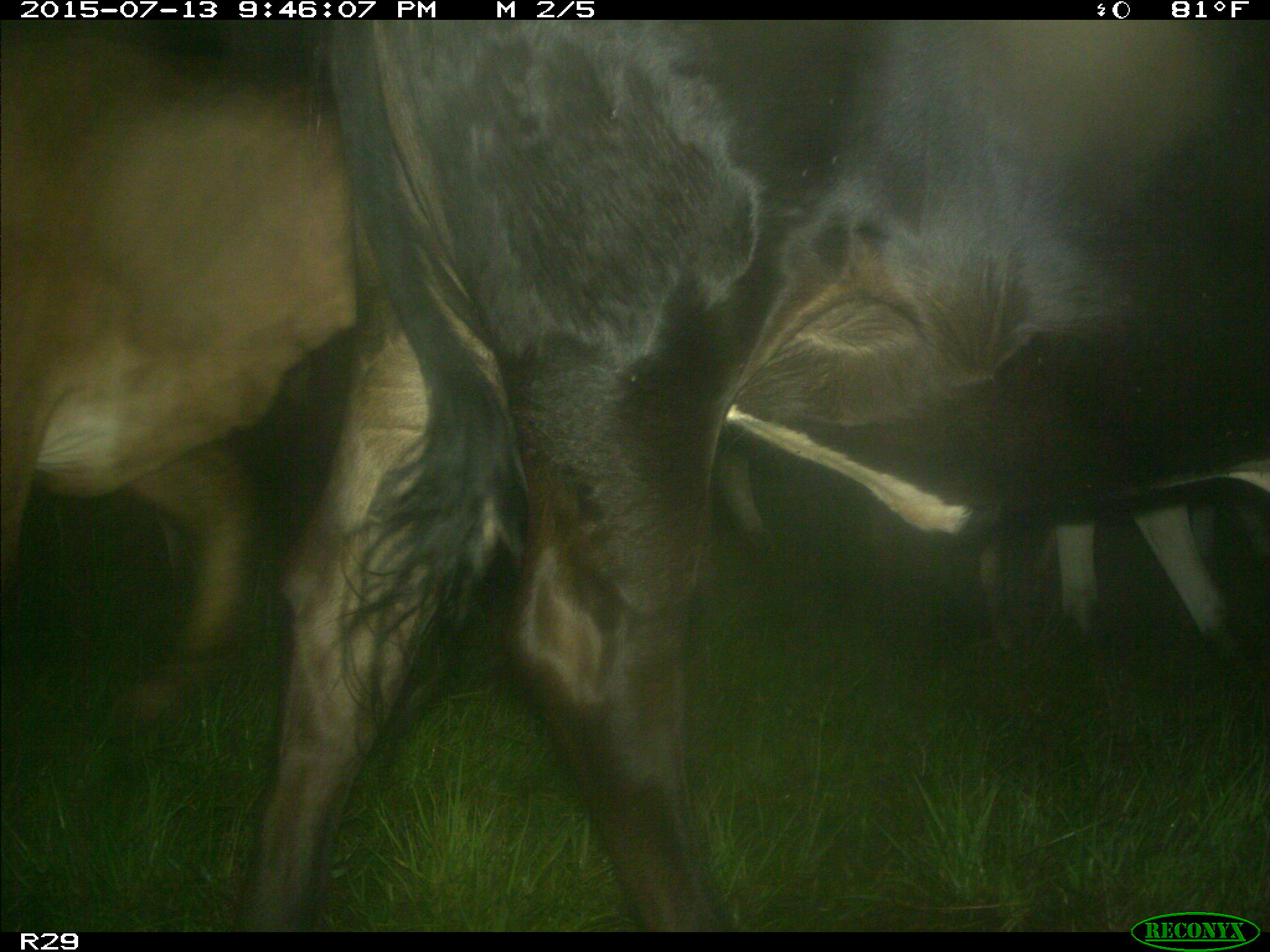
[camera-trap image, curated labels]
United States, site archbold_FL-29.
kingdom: Animalia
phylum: Chordata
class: Mammalia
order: Artiodactyla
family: Bovidae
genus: Bos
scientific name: Bos taurus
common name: domestic cow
Bos taurus (domestic cow).